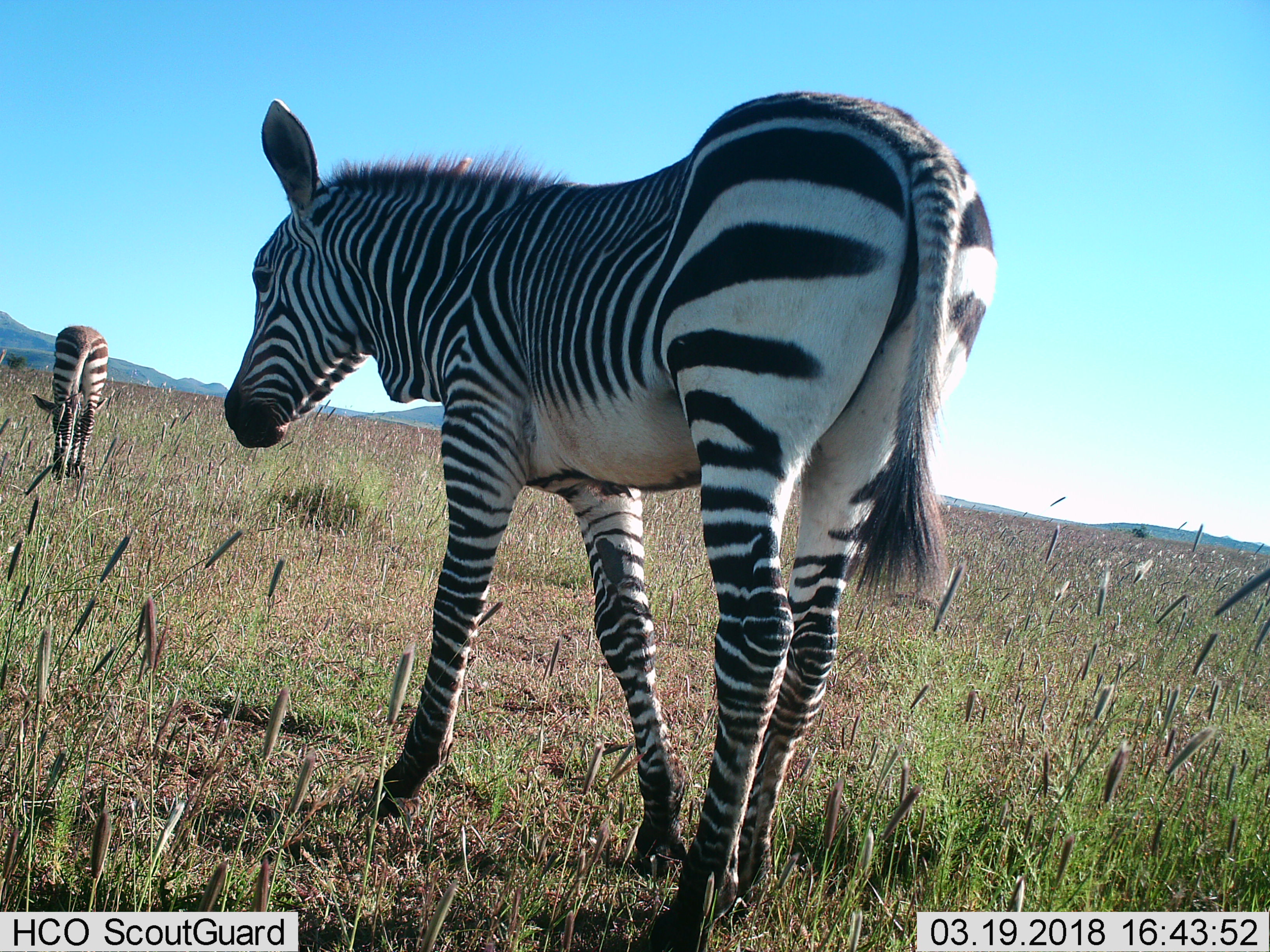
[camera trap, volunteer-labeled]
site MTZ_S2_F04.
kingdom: Animalia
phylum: Chordata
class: Mammalia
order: Perissodactyla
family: Equidae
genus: Equus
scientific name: Equus zebra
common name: mountain zebra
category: zebramountain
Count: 2.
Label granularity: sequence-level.